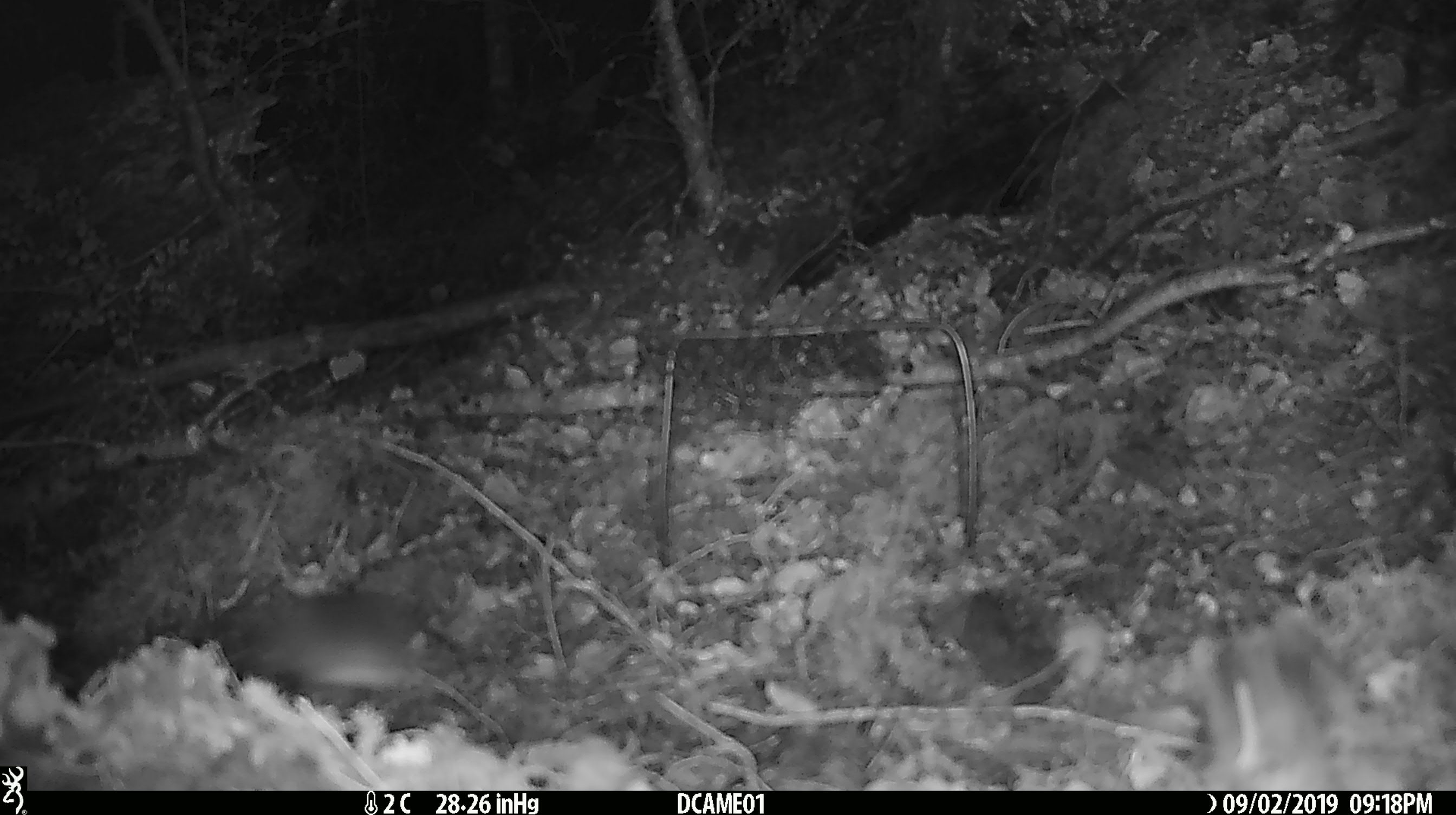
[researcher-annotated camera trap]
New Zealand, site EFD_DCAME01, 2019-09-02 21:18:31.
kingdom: Animalia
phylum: Chordata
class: Mammalia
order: Rodentia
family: Muridae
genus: Mus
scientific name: Mus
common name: mouse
Mouse (Mus).